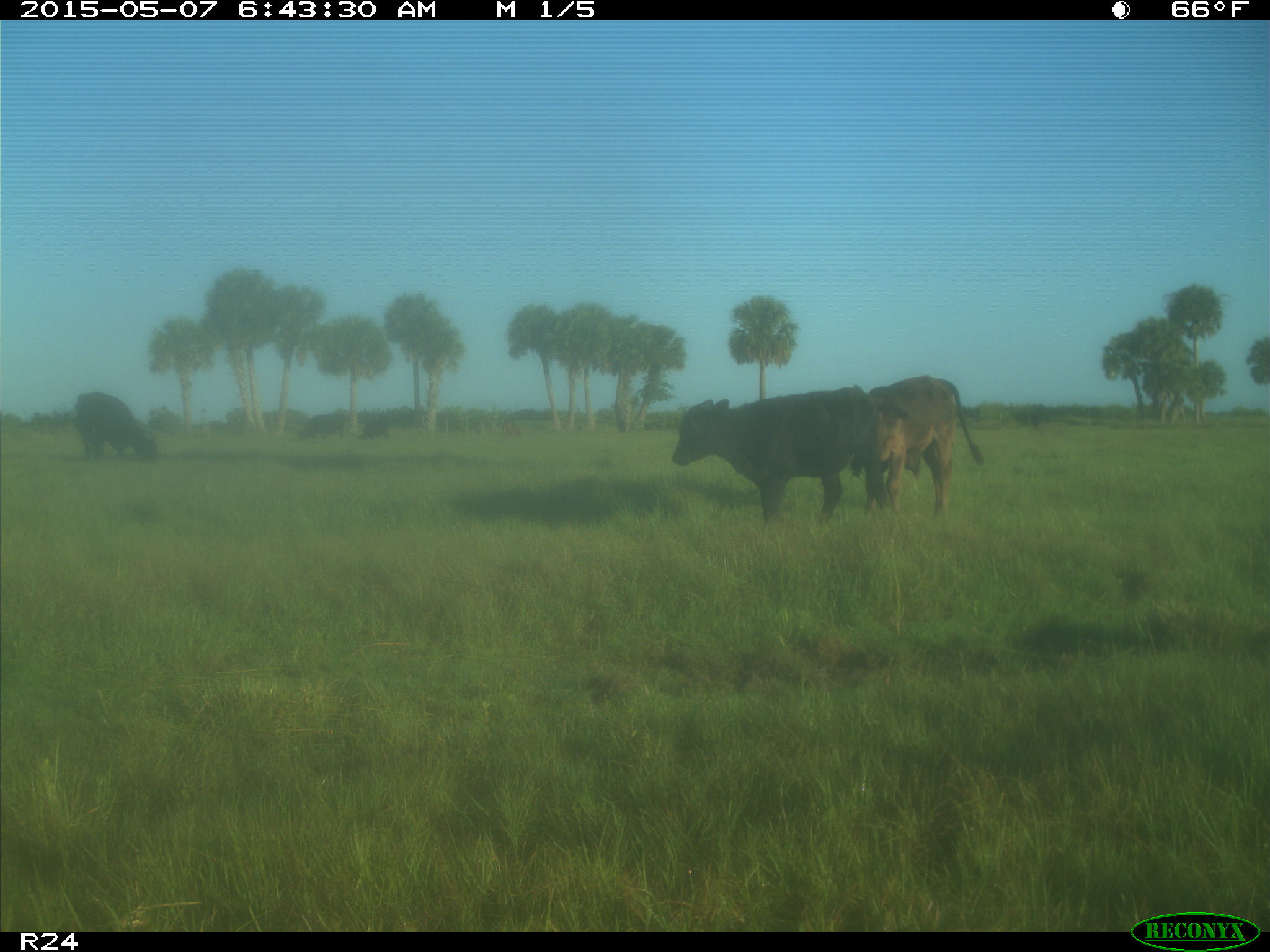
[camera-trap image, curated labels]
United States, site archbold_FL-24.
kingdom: Animalia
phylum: Chordata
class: Mammalia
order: Artiodactyla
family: Bovidae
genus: Bos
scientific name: Bos taurus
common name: domestic cow